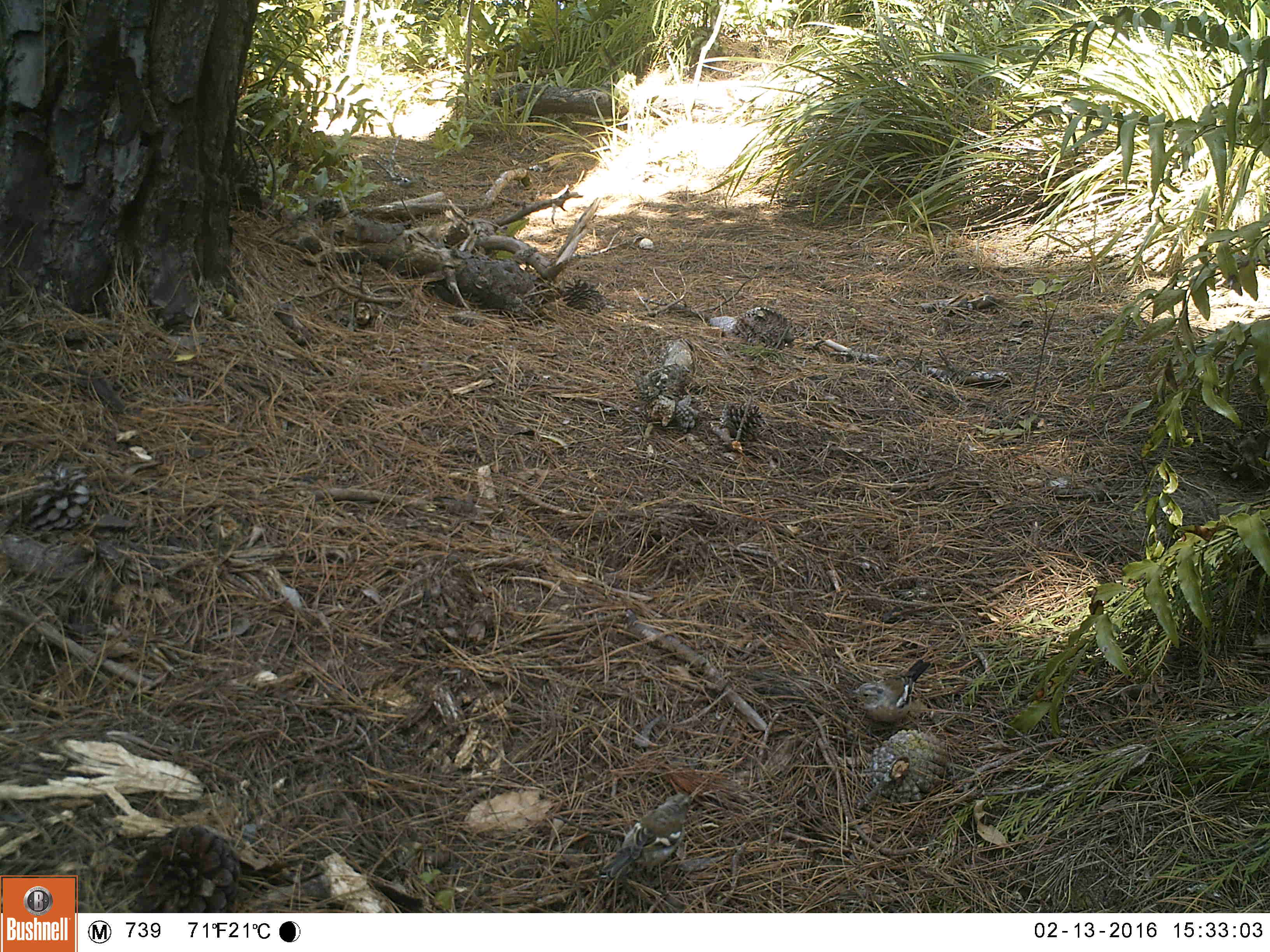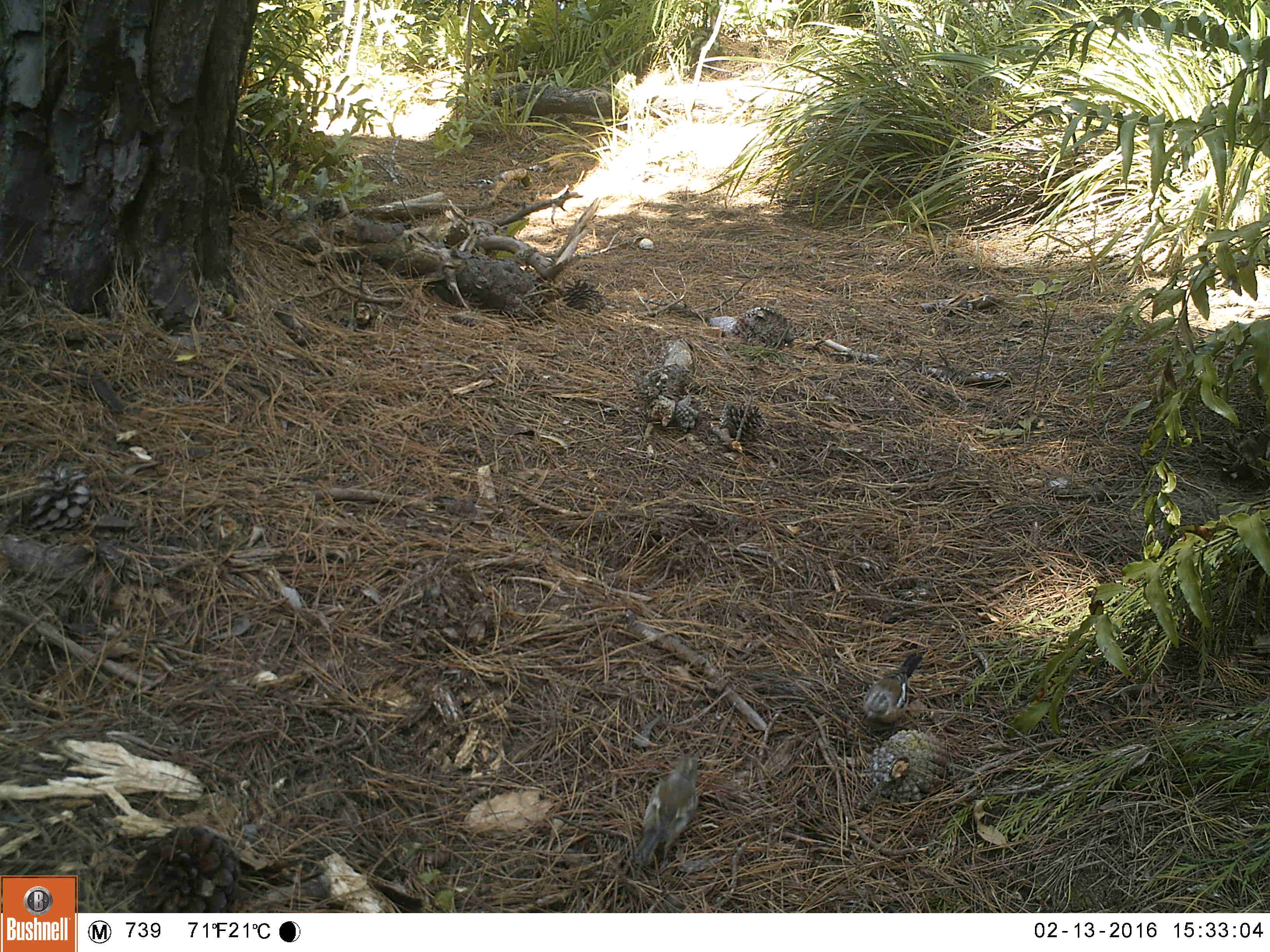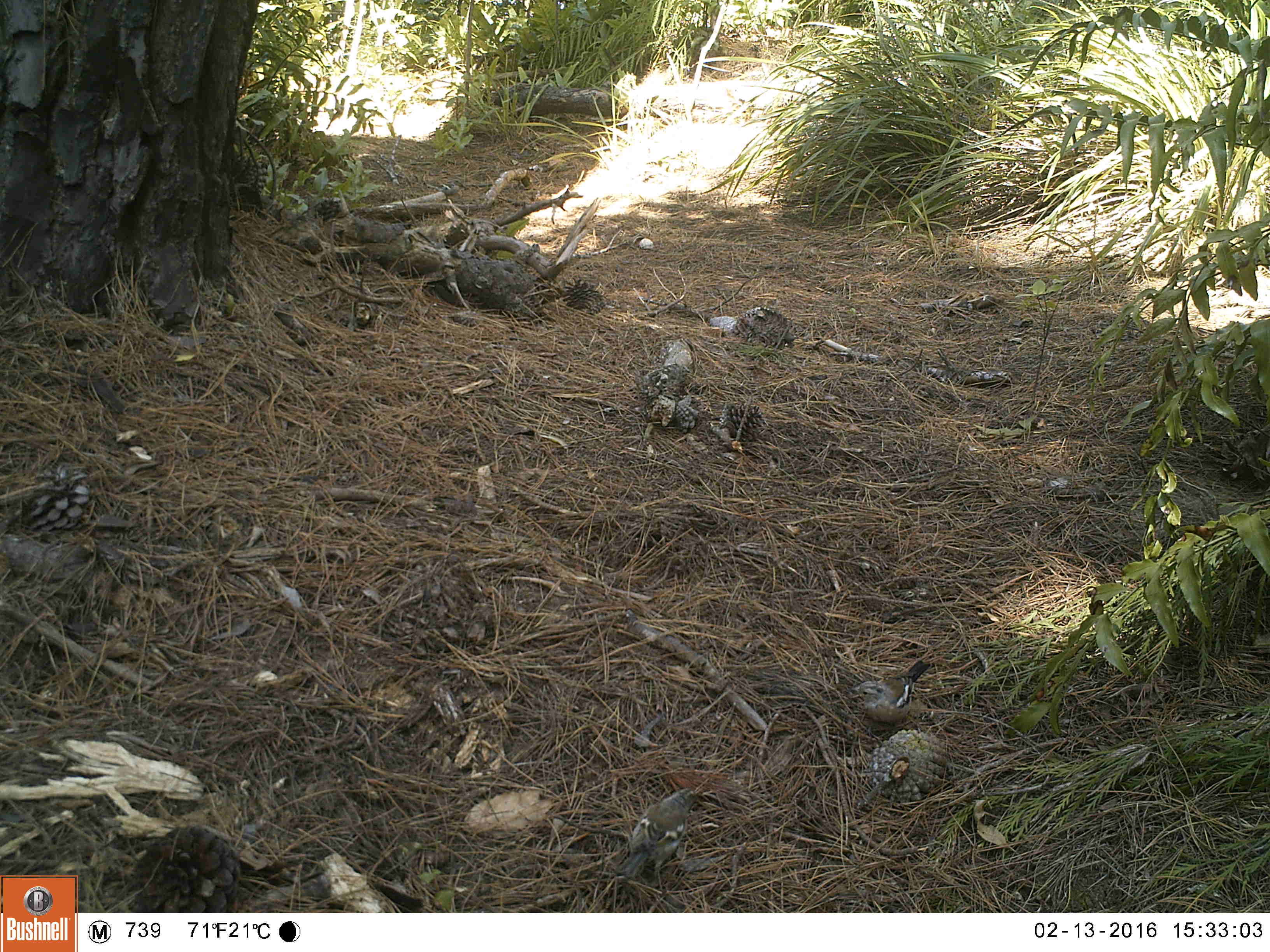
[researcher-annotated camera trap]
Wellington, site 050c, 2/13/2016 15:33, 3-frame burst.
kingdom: Animalia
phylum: Chordata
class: Aves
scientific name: Aves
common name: bird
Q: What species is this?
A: Bird (Aves).